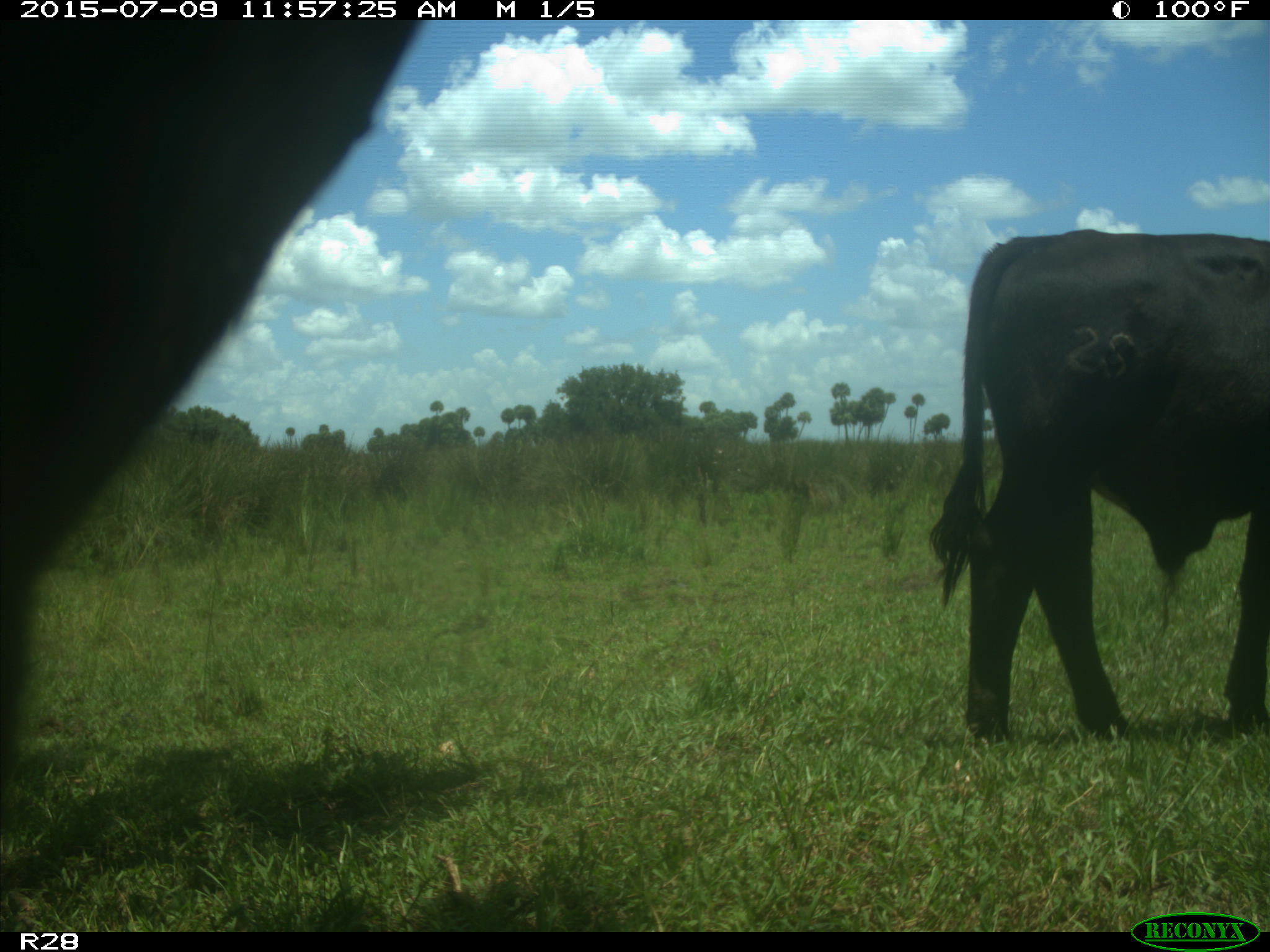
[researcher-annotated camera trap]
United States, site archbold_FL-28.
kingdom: Animalia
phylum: Chordata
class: Mammalia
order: Artiodactyla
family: Bovidae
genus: Bos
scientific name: Bos taurus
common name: domestic cow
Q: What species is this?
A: Bos taurus (domestic cow).